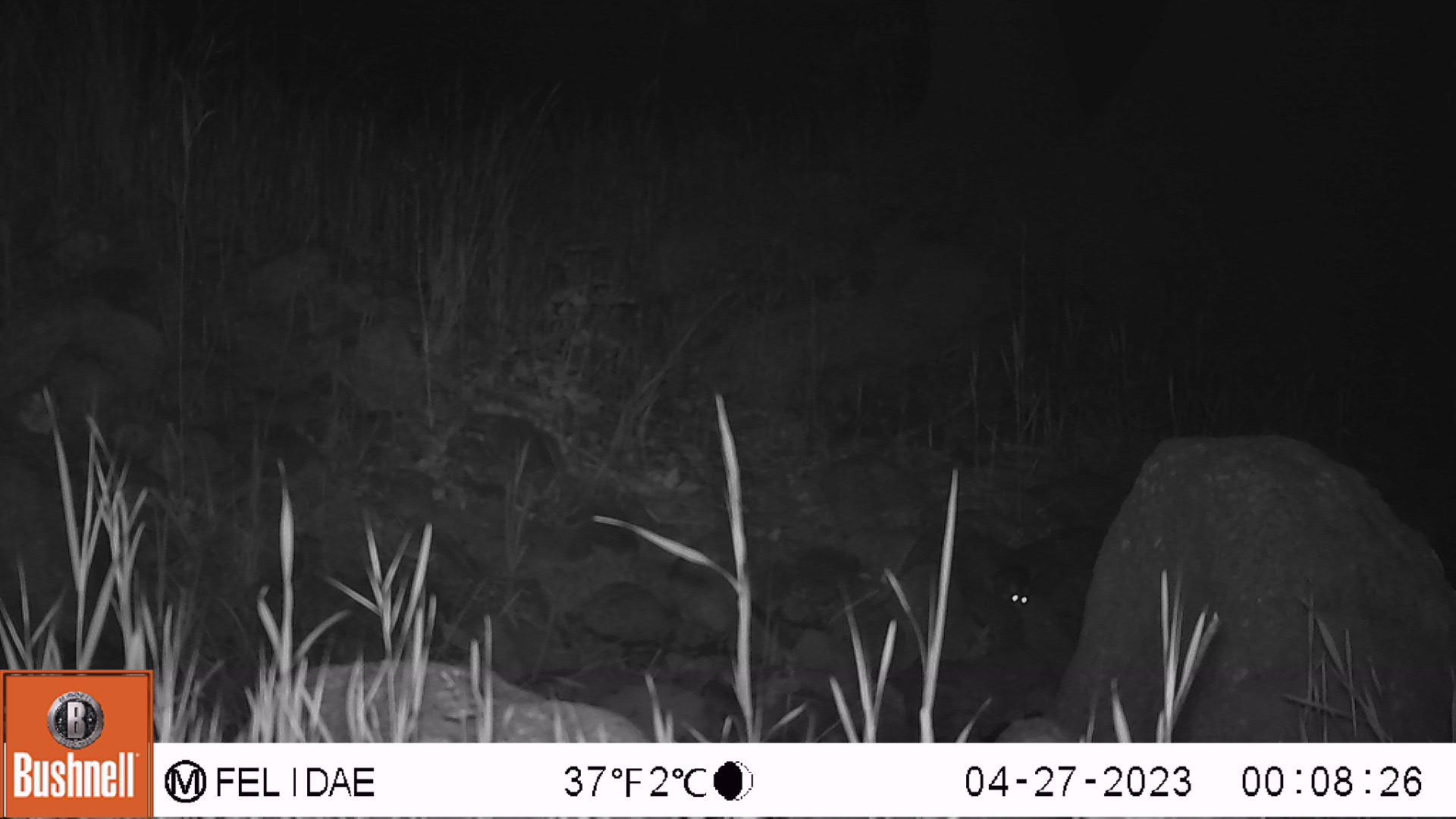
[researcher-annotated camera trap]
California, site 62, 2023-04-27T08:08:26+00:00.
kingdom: Animalia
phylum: Chordata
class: Mammalia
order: Carnivora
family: Procyonidae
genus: Procyon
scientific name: Procyon lotor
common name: raccoon